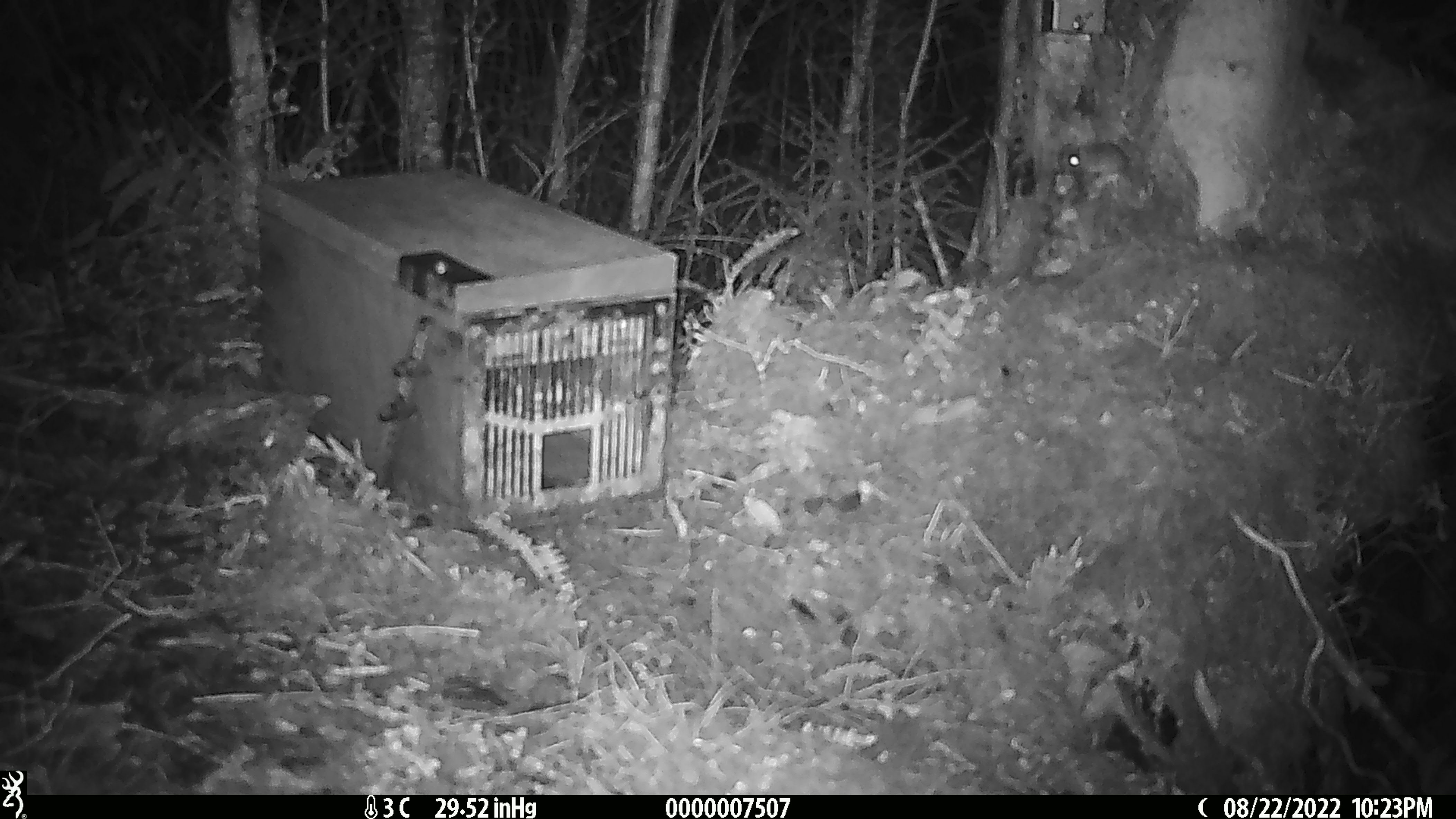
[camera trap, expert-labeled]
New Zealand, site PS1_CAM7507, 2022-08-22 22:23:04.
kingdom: Animalia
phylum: Chordata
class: Mammalia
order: Rodentia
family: Muridae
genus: Mus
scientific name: Mus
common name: mouse